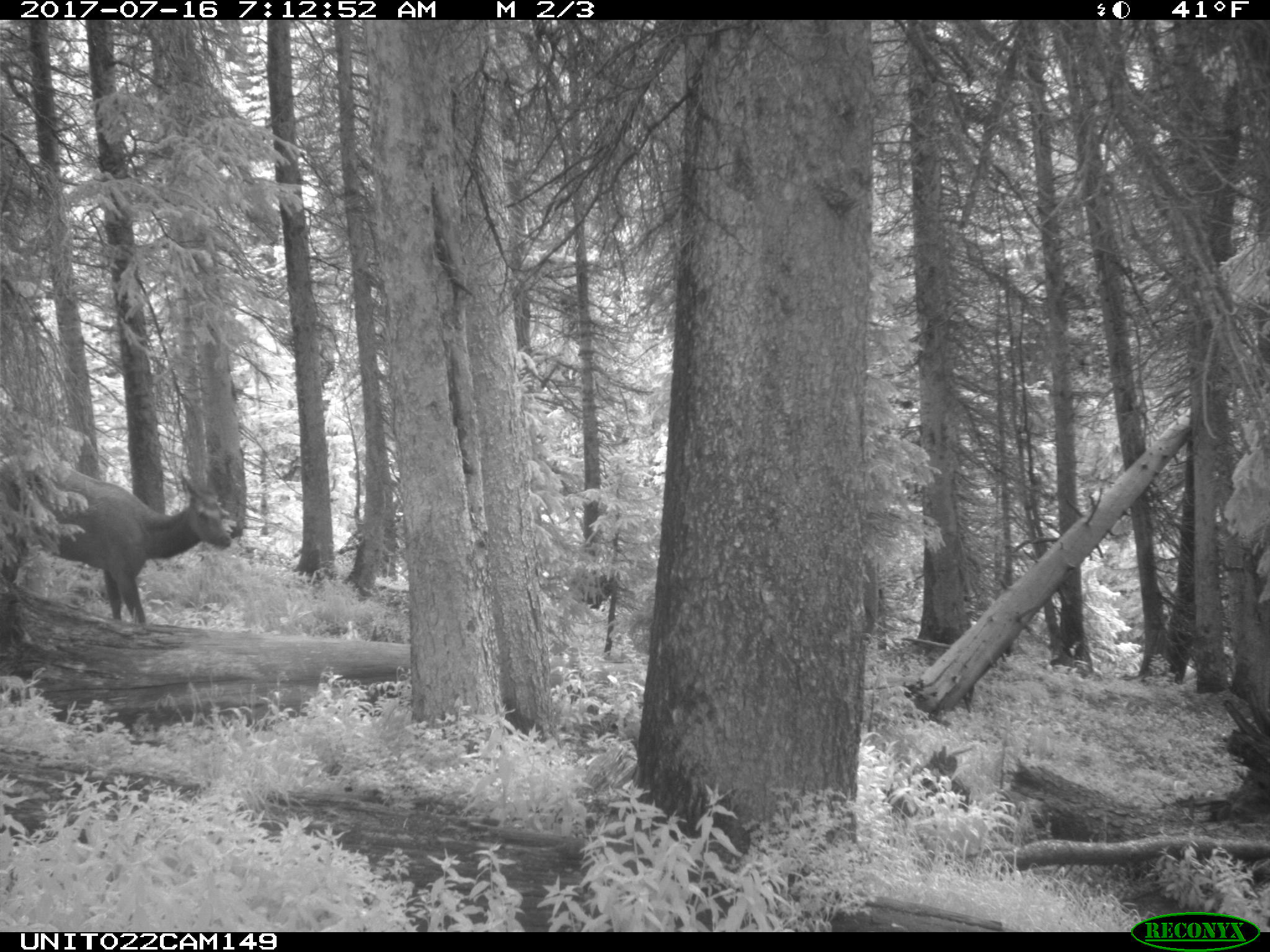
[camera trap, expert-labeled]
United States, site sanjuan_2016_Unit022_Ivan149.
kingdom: Animalia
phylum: Chordata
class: Mammalia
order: Artiodactyla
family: Cervidae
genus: Cervus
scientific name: Cervus elaphus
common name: red deer